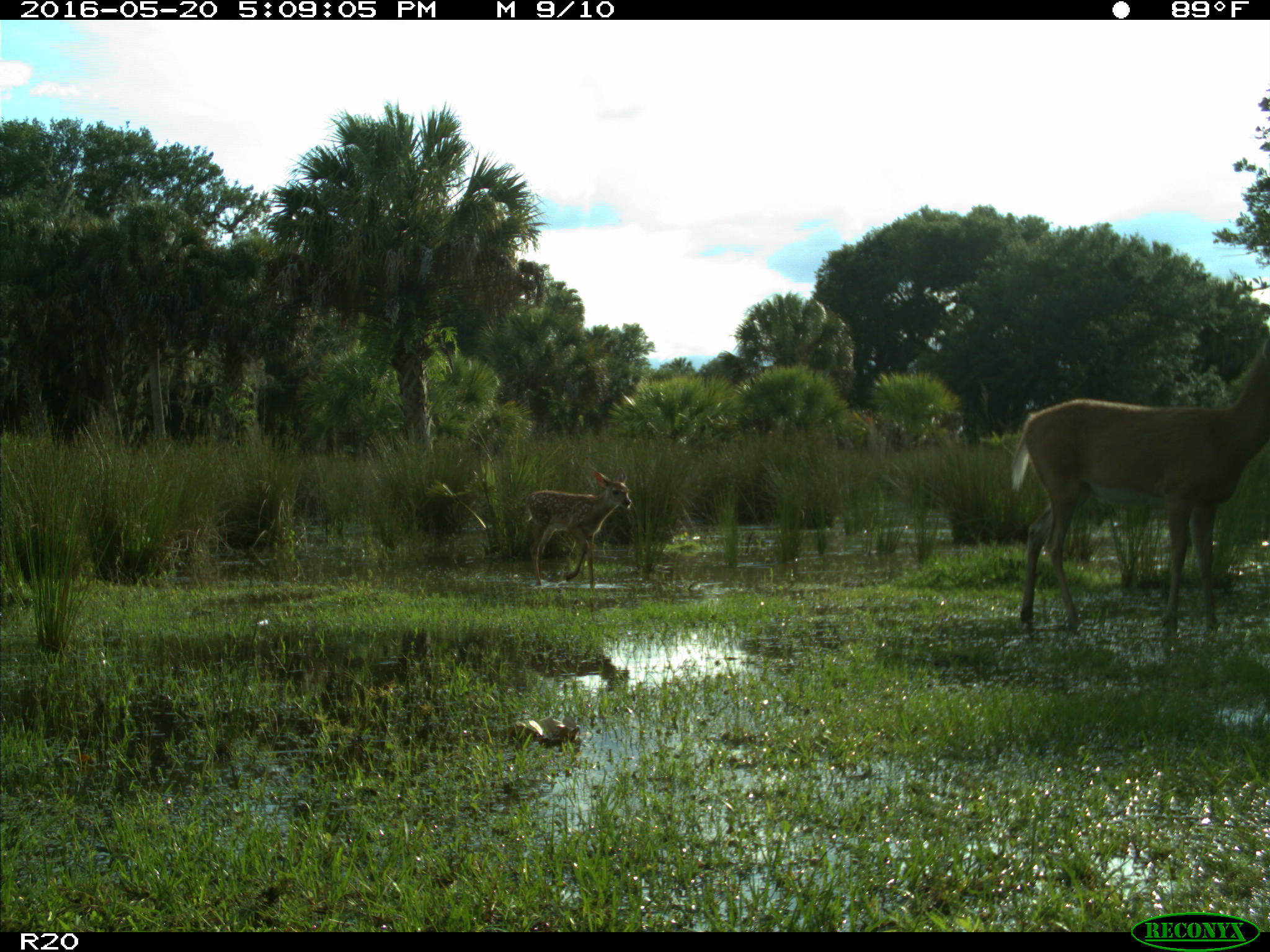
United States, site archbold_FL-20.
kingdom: Animalia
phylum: Chordata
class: Mammalia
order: Artiodactyla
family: Cervidae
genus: Odocoileus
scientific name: Odocoileus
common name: deer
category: unidentified deer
Unidentified deer (deer) (Odocoileus).